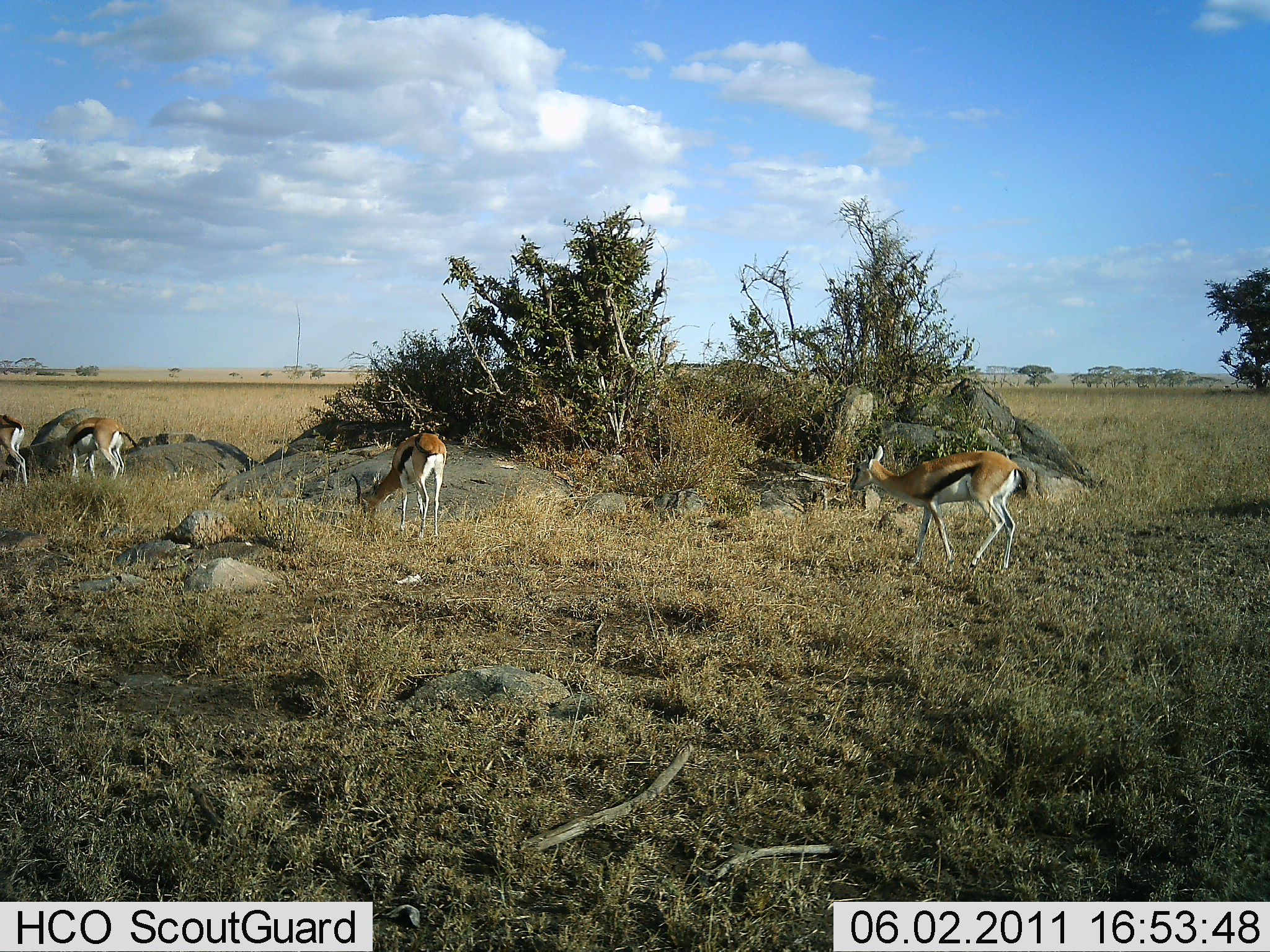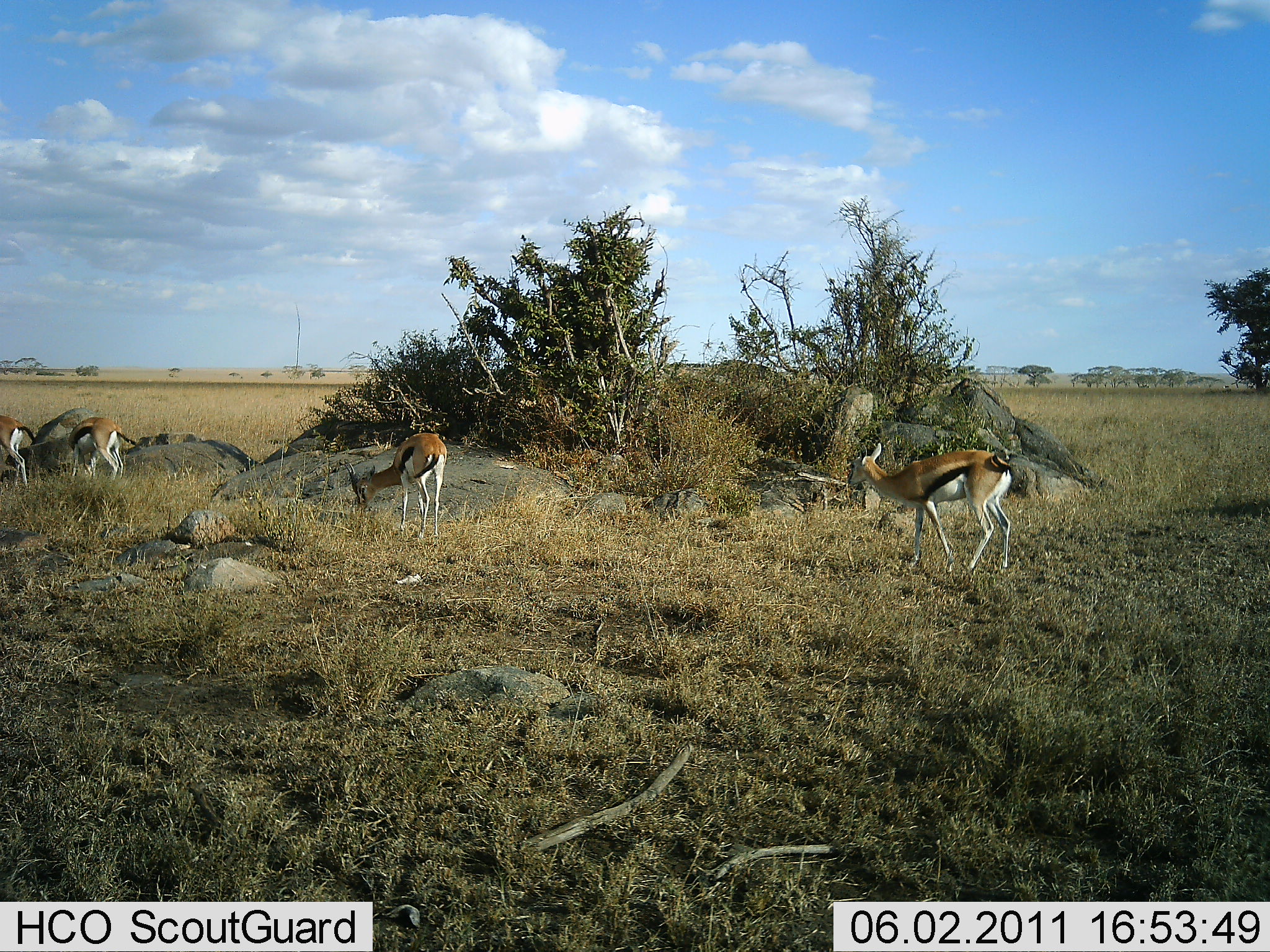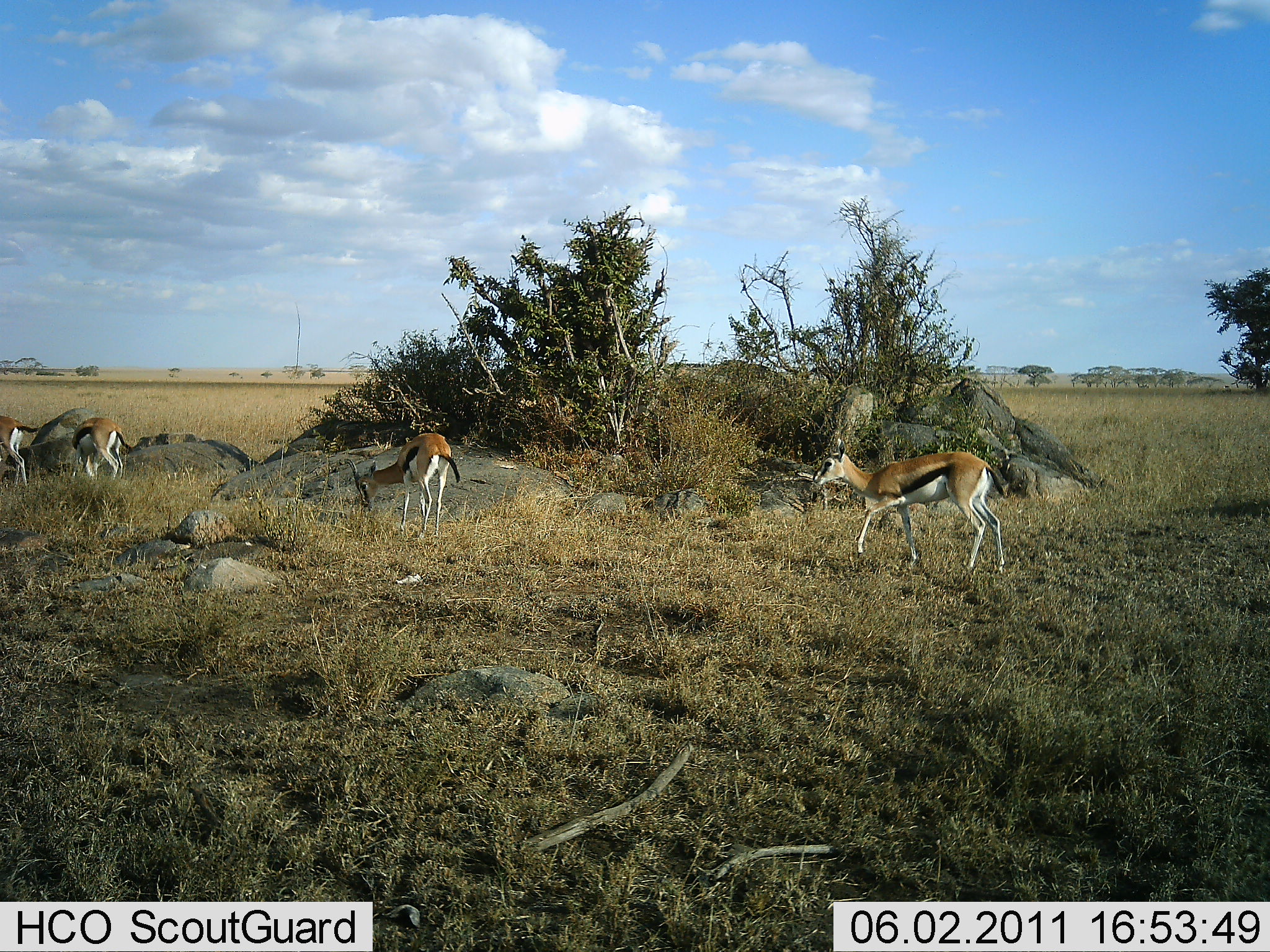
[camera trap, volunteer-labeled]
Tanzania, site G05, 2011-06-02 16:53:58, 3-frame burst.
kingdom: Animalia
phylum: Chordata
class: Mammalia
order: Artiodactyla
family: Bovidae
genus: Eudorcas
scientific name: Eudorcas thomsonii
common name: thomson's gazelle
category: gazellethomsons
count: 4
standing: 45%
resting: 0%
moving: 9%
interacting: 0%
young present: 0%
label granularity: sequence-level